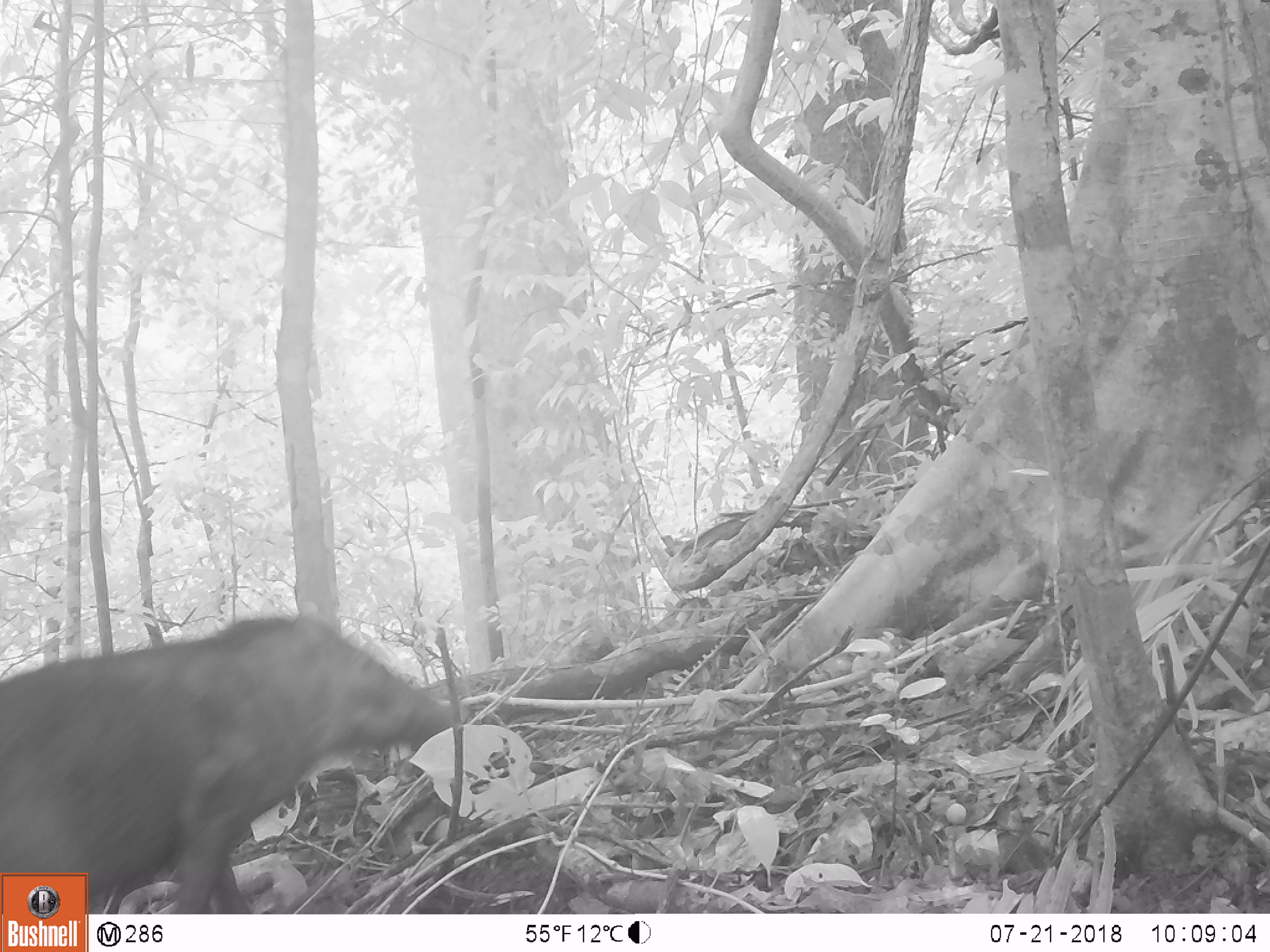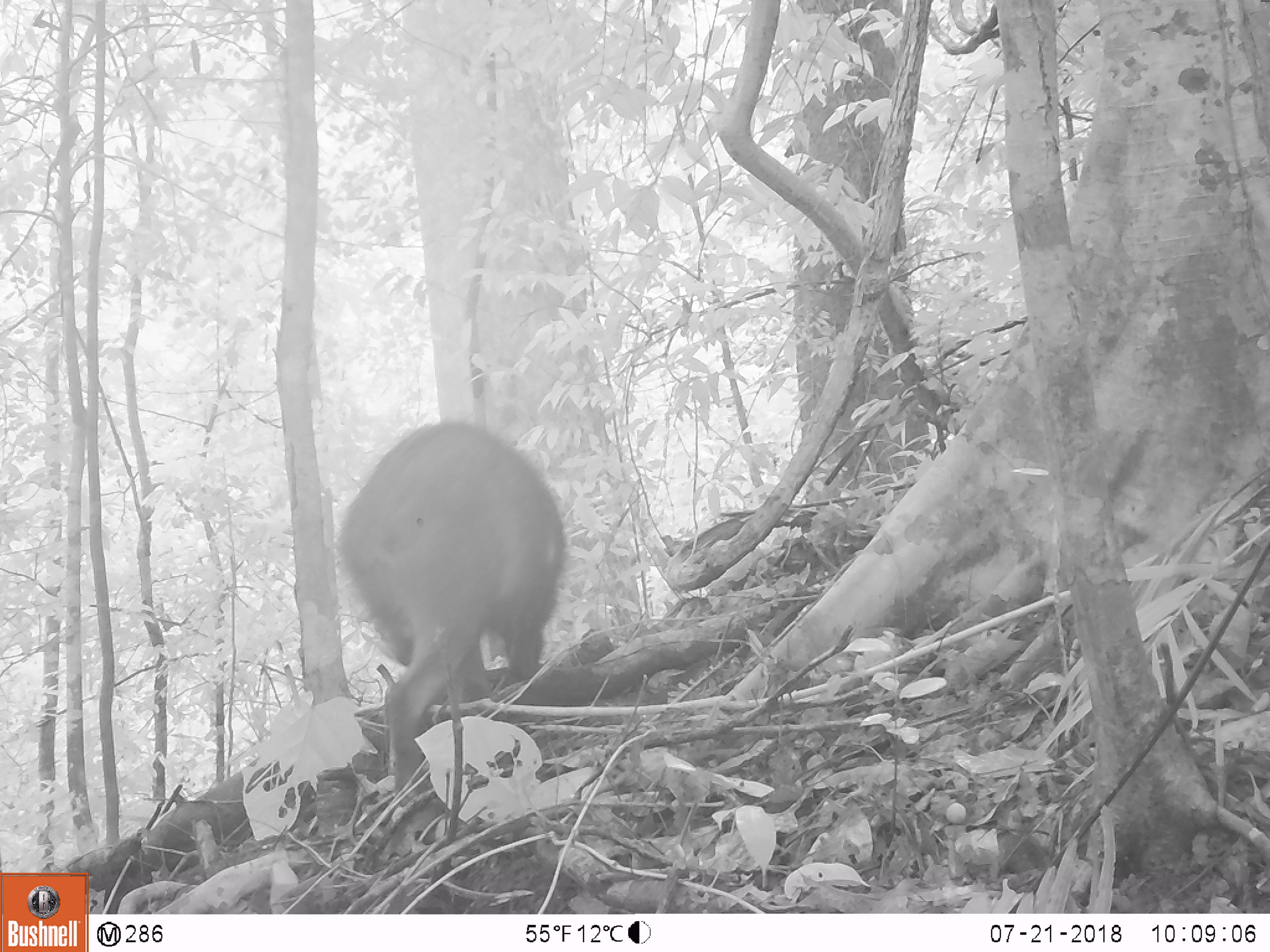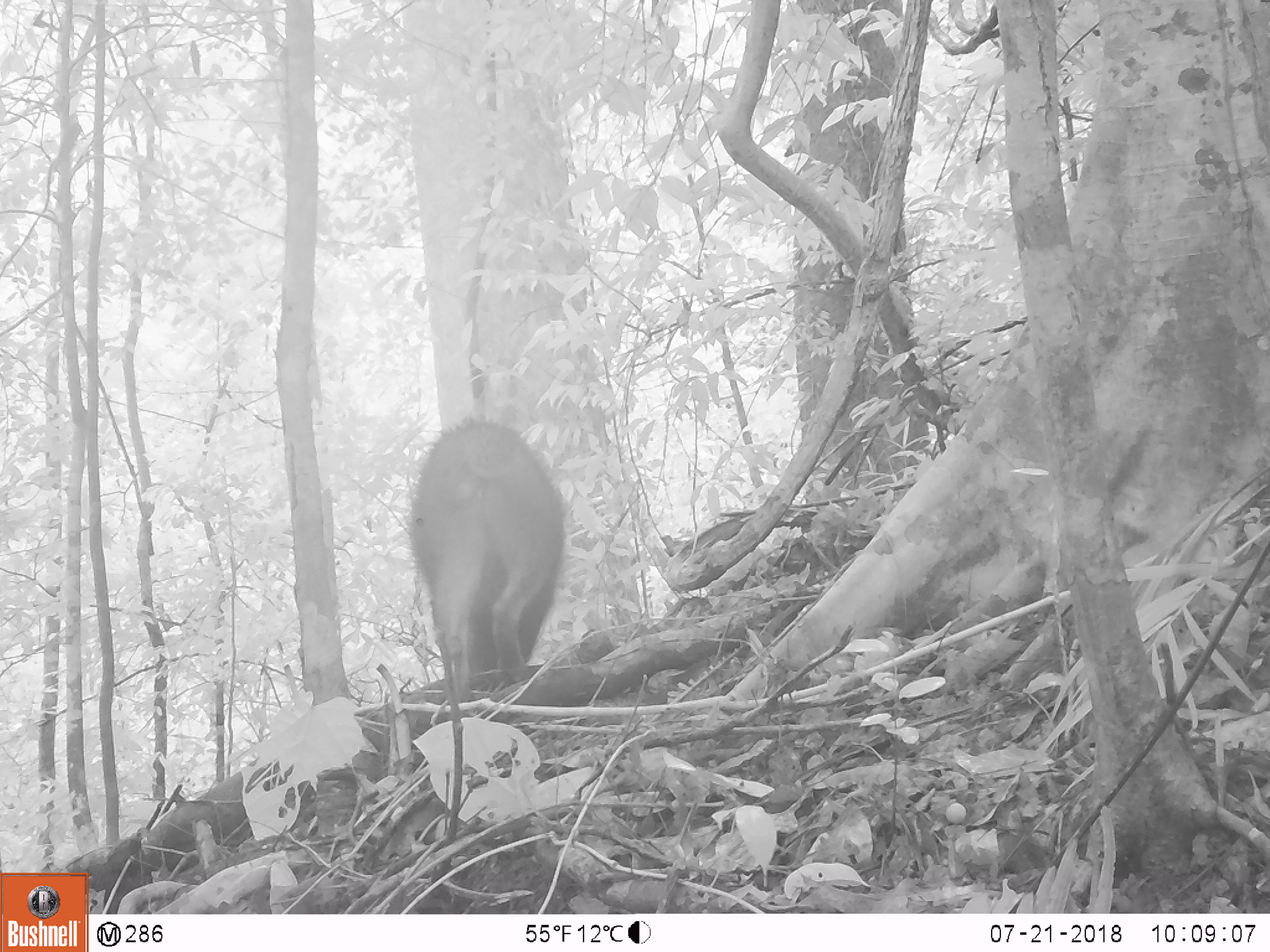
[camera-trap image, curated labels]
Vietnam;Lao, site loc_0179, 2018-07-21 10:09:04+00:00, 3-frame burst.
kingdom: Animalia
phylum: Chordata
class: Mammalia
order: Artiodactyla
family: Suidae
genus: Sus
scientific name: Sus scrofa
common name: eurasian wild pig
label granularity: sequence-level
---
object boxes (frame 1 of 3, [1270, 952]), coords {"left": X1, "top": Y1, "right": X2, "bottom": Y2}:
eurasian wild pig: {"left": 0, "top": 613, "right": 465, "bottom": 911}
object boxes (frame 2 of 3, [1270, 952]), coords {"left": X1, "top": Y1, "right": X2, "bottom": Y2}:
eurasian wild pig: {"left": 338, "top": 417, "right": 566, "bottom": 791}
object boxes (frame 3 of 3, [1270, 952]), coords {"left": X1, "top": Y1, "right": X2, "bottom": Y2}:
eurasian wild pig: {"left": 404, "top": 416, "right": 566, "bottom": 699}